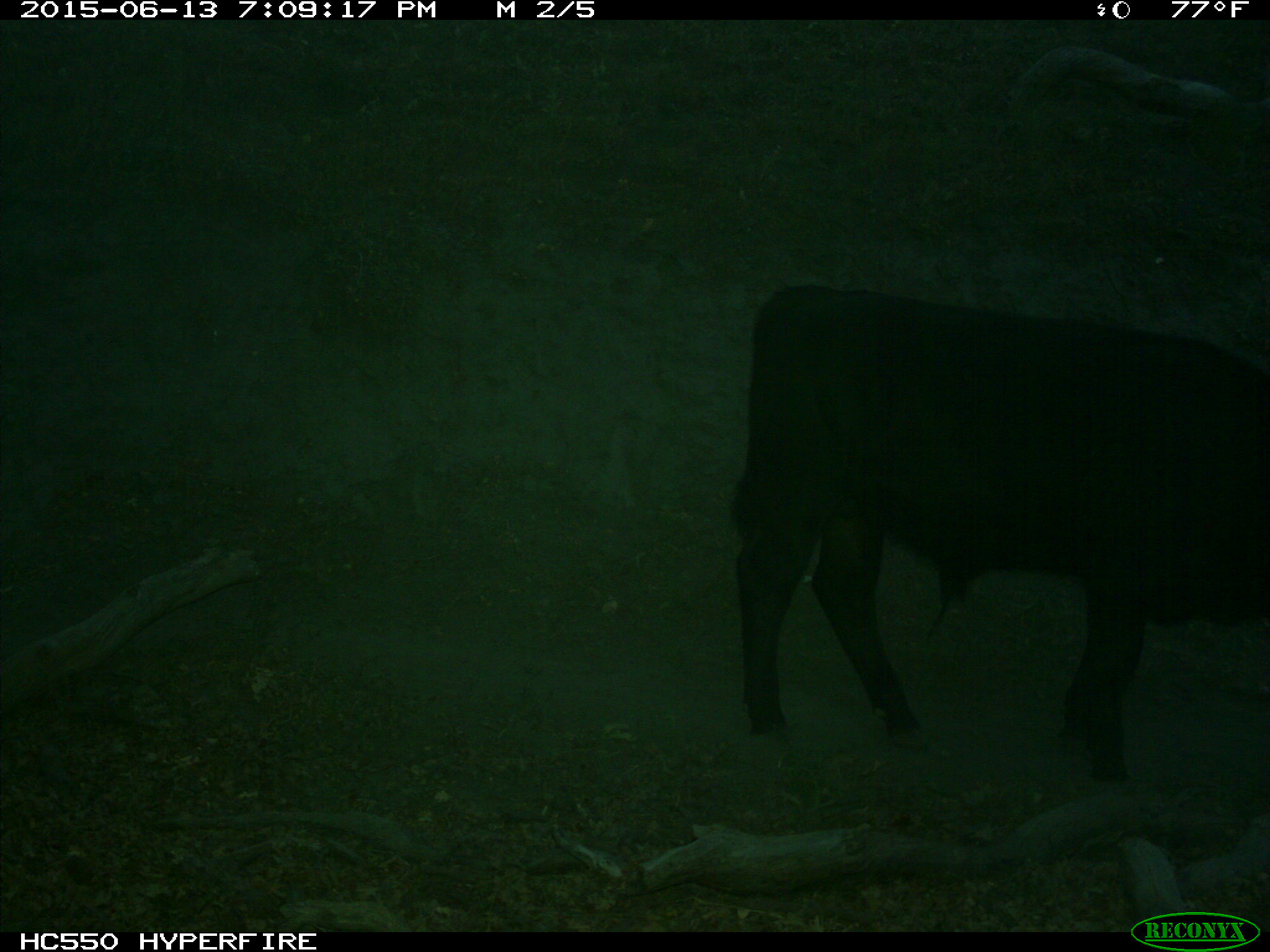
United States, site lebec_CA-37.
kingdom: Animalia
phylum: Chordata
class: Mammalia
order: Artiodactyla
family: Bovidae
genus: Bos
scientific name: Bos taurus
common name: domestic cow